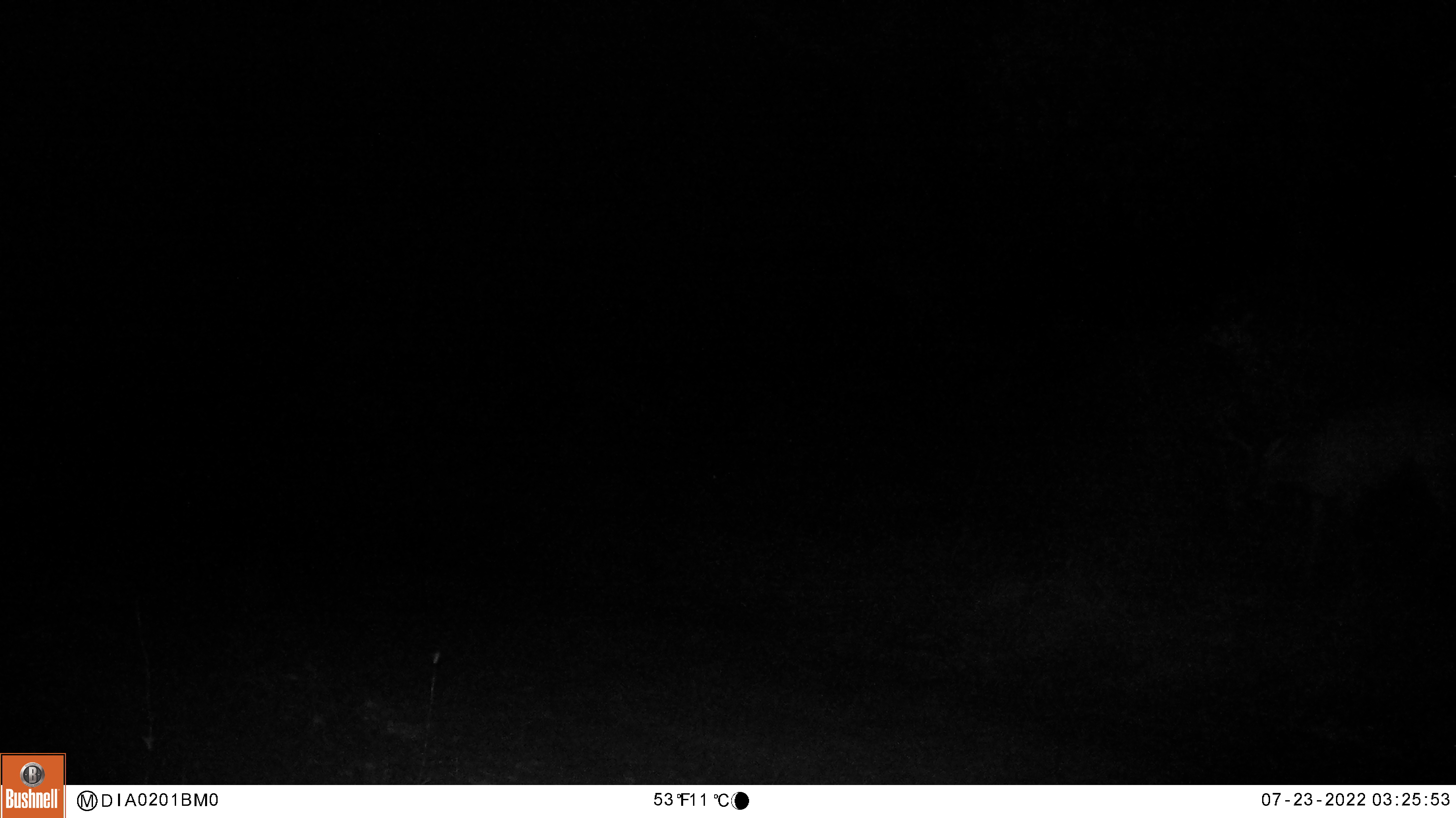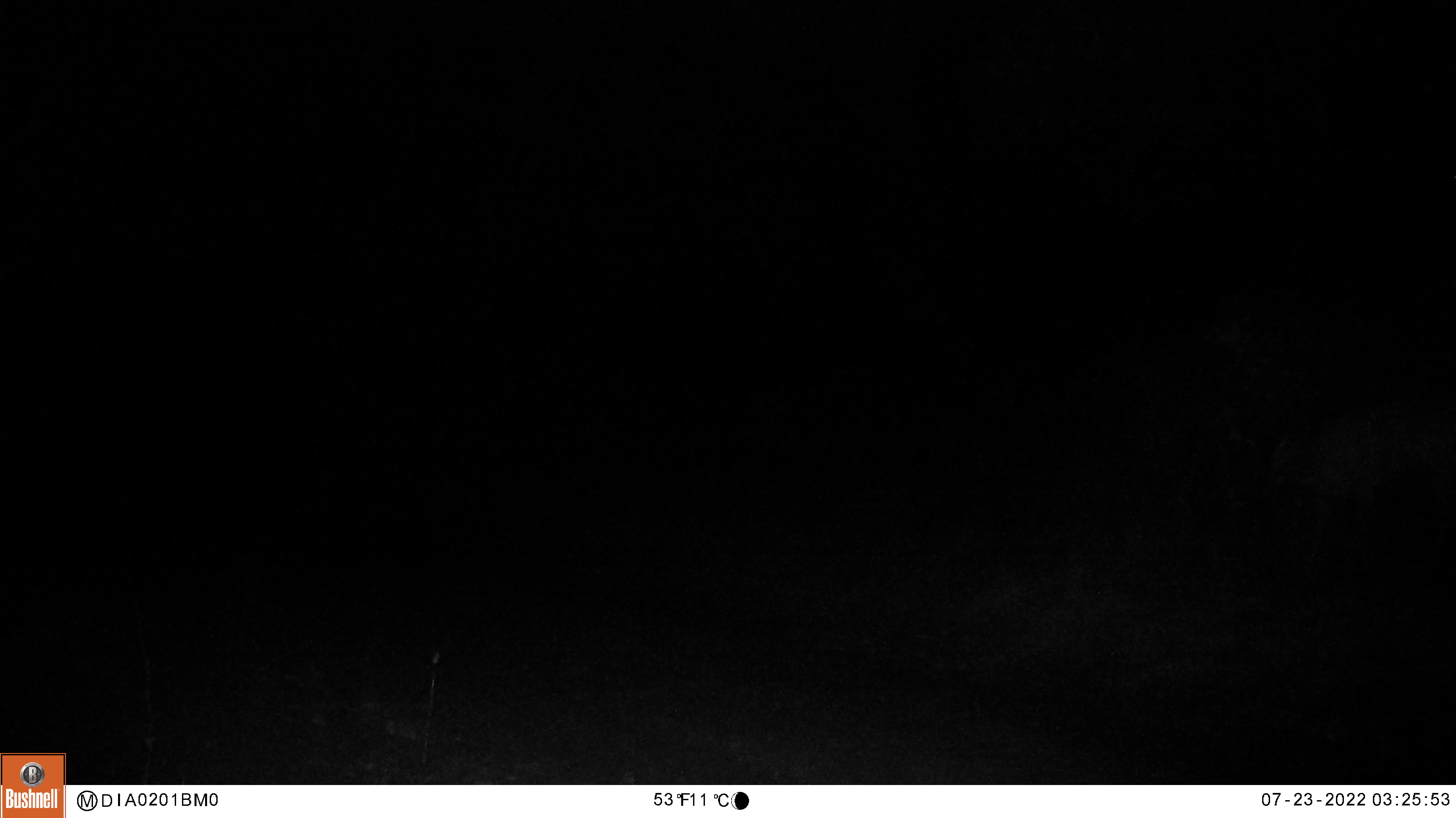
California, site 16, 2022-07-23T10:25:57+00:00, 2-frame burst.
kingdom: Animalia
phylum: Chordata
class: Mammalia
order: Artiodactyla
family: Cervidae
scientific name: Cervidae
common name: elk or deer